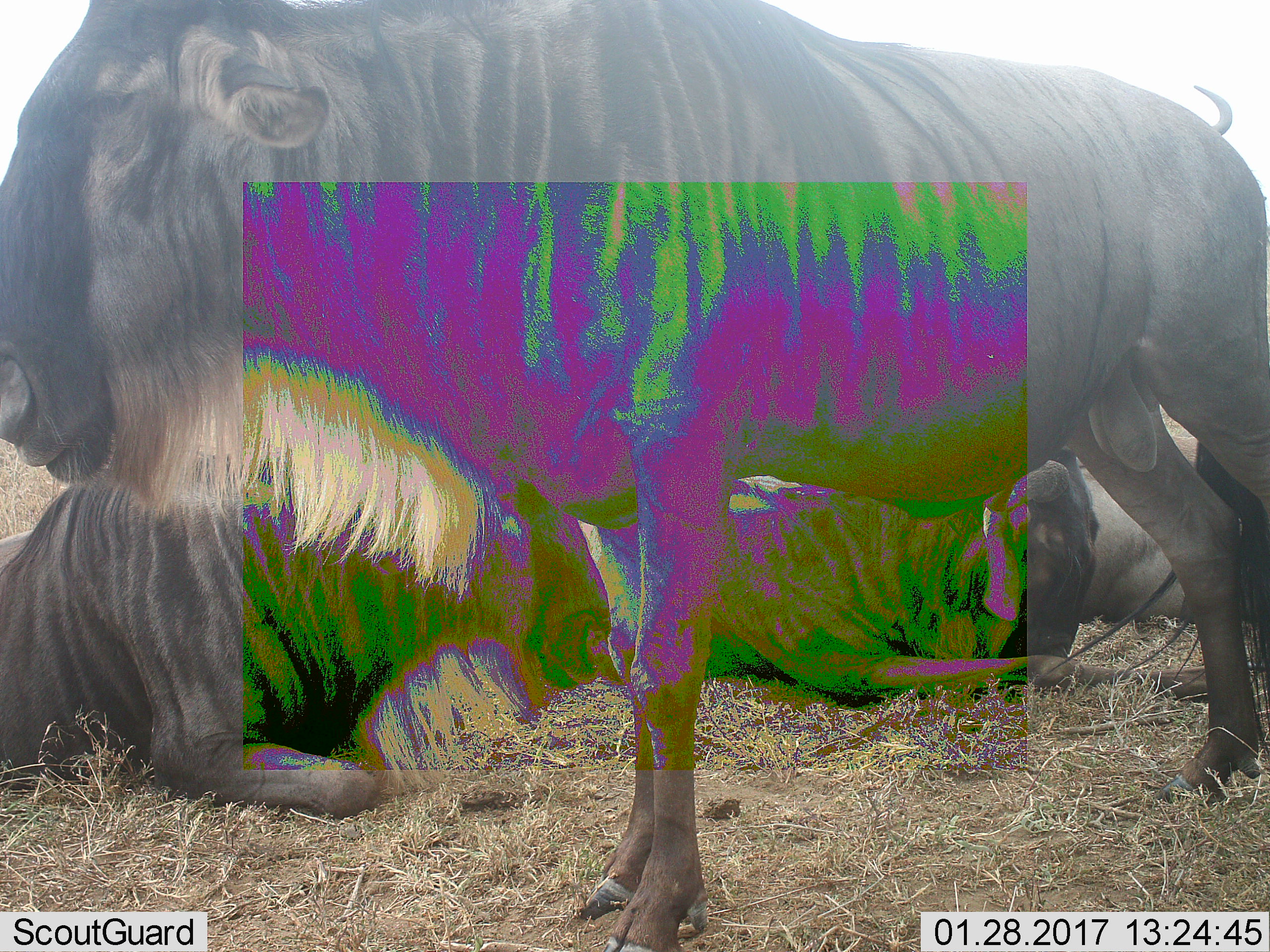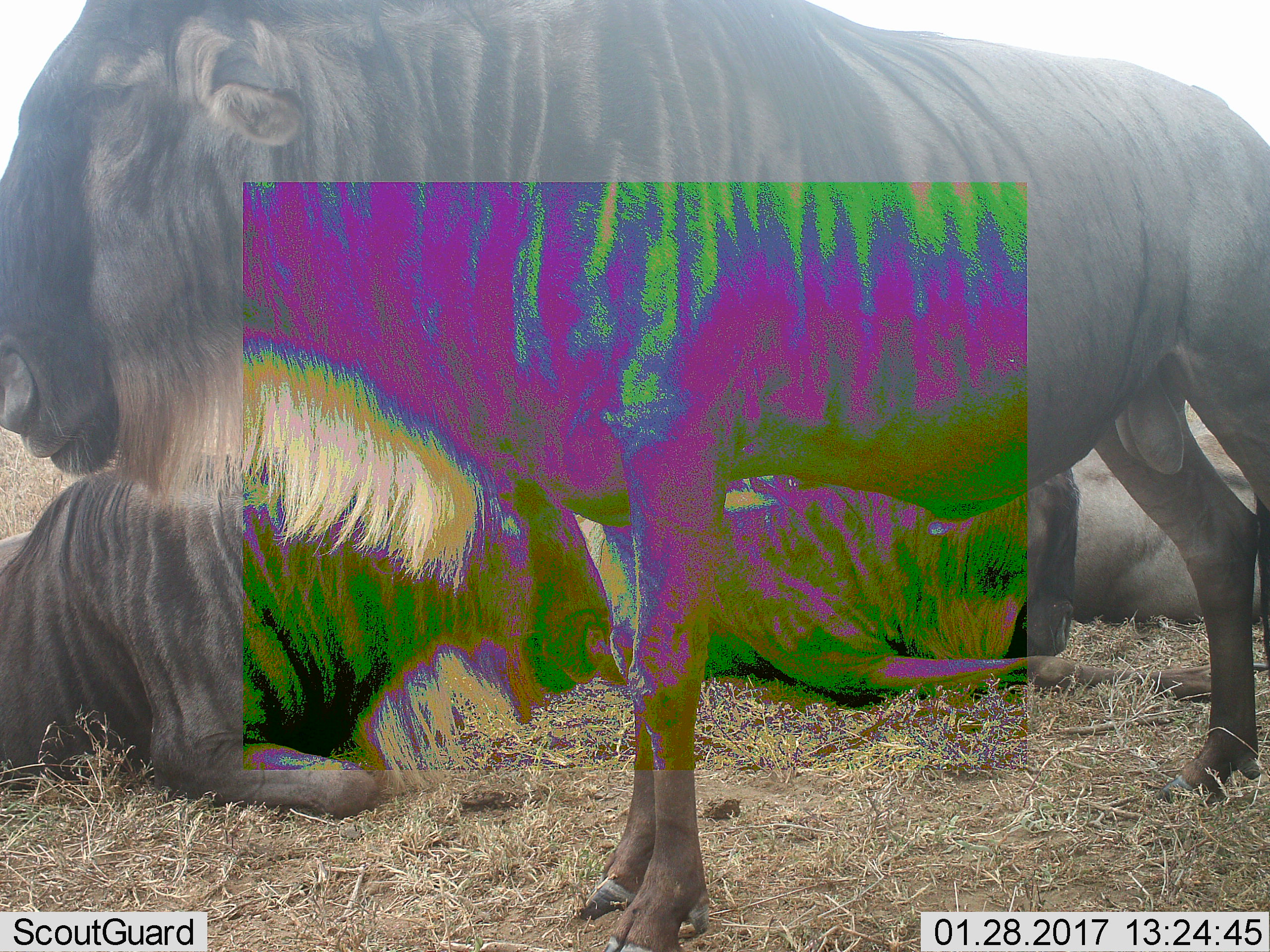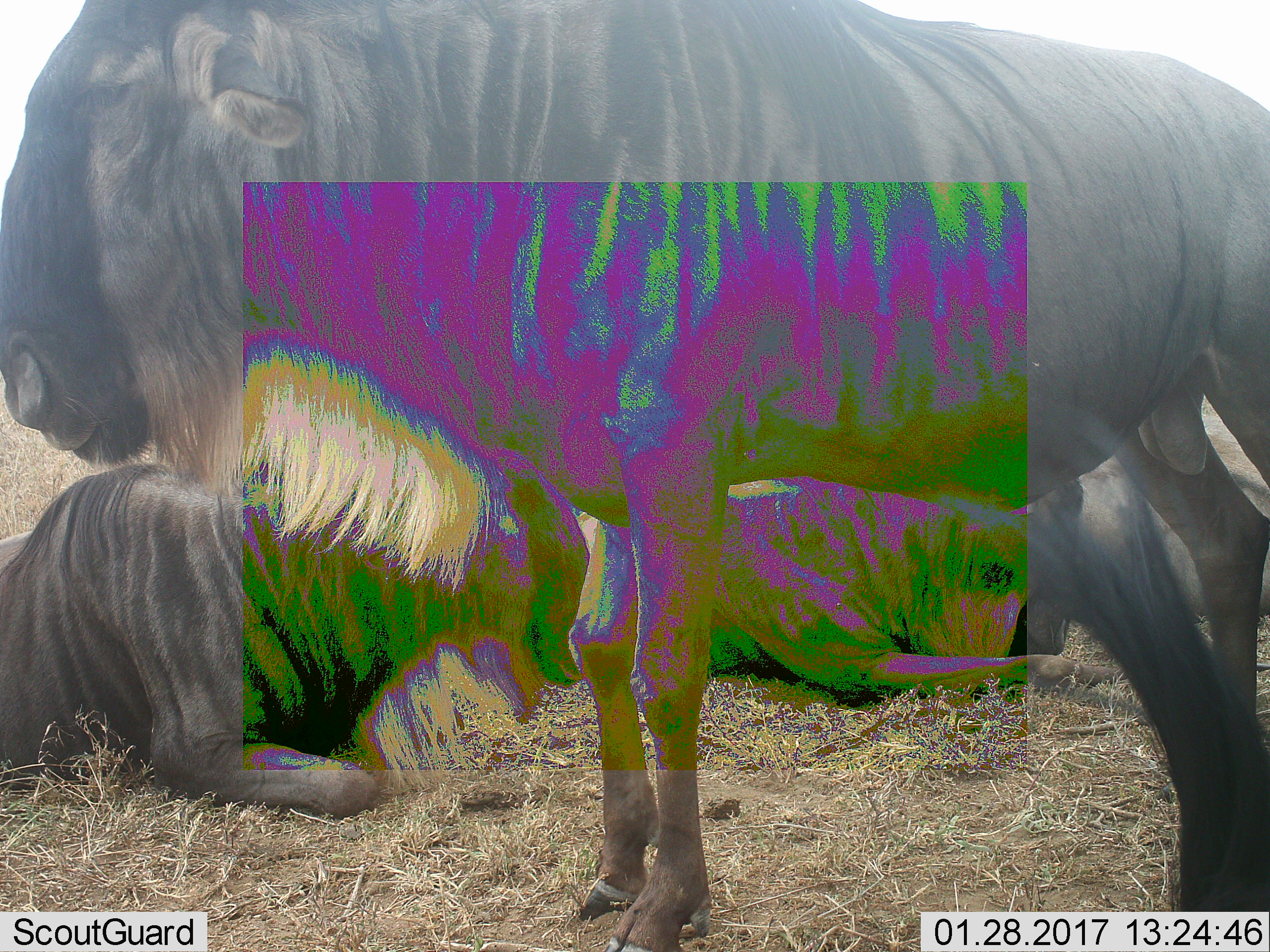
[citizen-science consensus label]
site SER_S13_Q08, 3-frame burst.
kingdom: Animalia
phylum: Chordata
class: Mammalia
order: Artiodactyla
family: Bovidae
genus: Connochaetes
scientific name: Connochaetes taurinus taurinus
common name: blue wildebeest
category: wildebeestblue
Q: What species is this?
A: Wildebeestblue (blue wildebeest) (Connochaetes taurinus taurinus).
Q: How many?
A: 4.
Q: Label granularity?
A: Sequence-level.